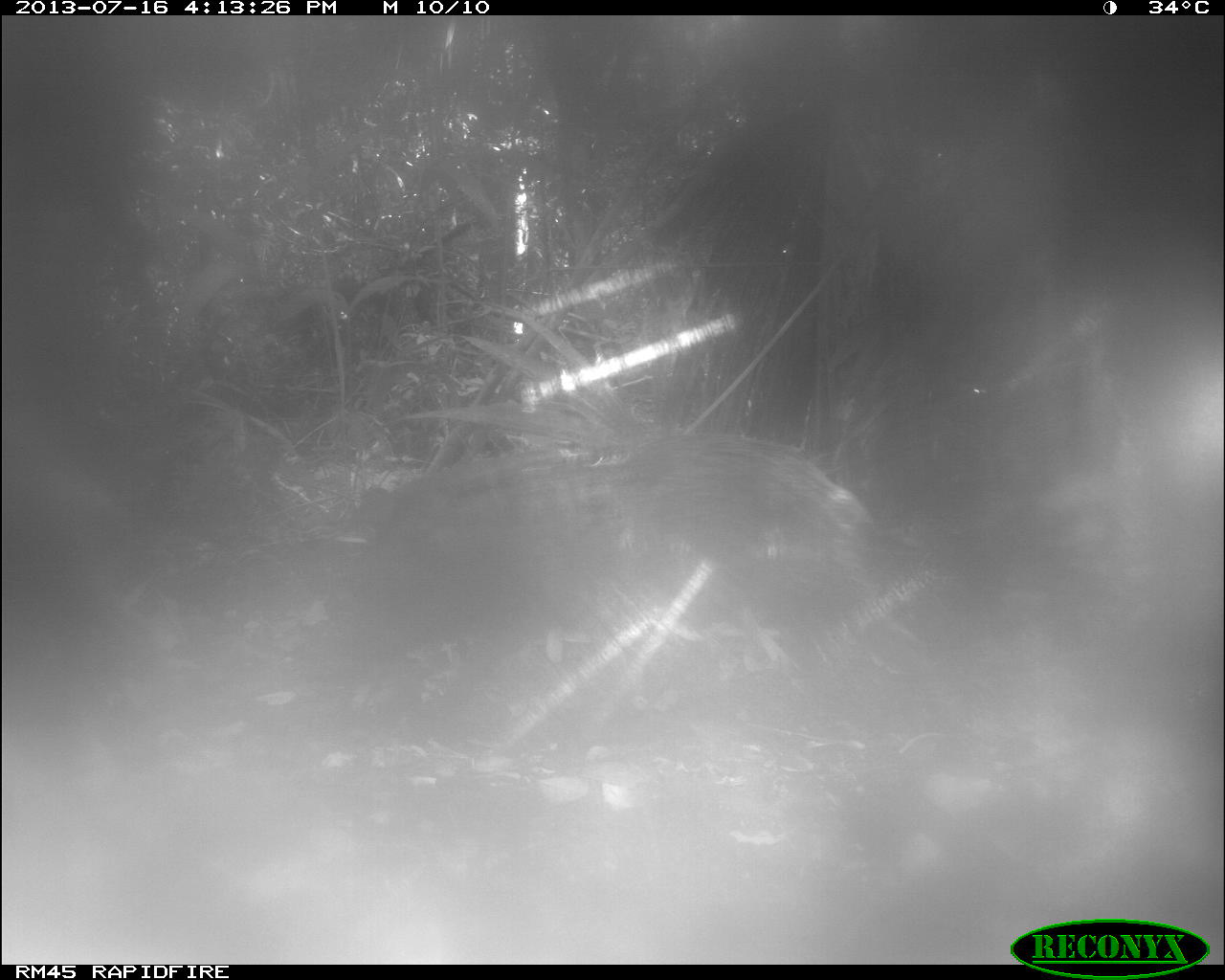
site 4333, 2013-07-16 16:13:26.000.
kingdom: Animalia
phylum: Chordata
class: Mammalia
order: Artiodactyla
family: Tayassuidae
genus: Tayassu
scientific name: Tayassu pecari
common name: white-lipped peccary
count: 1